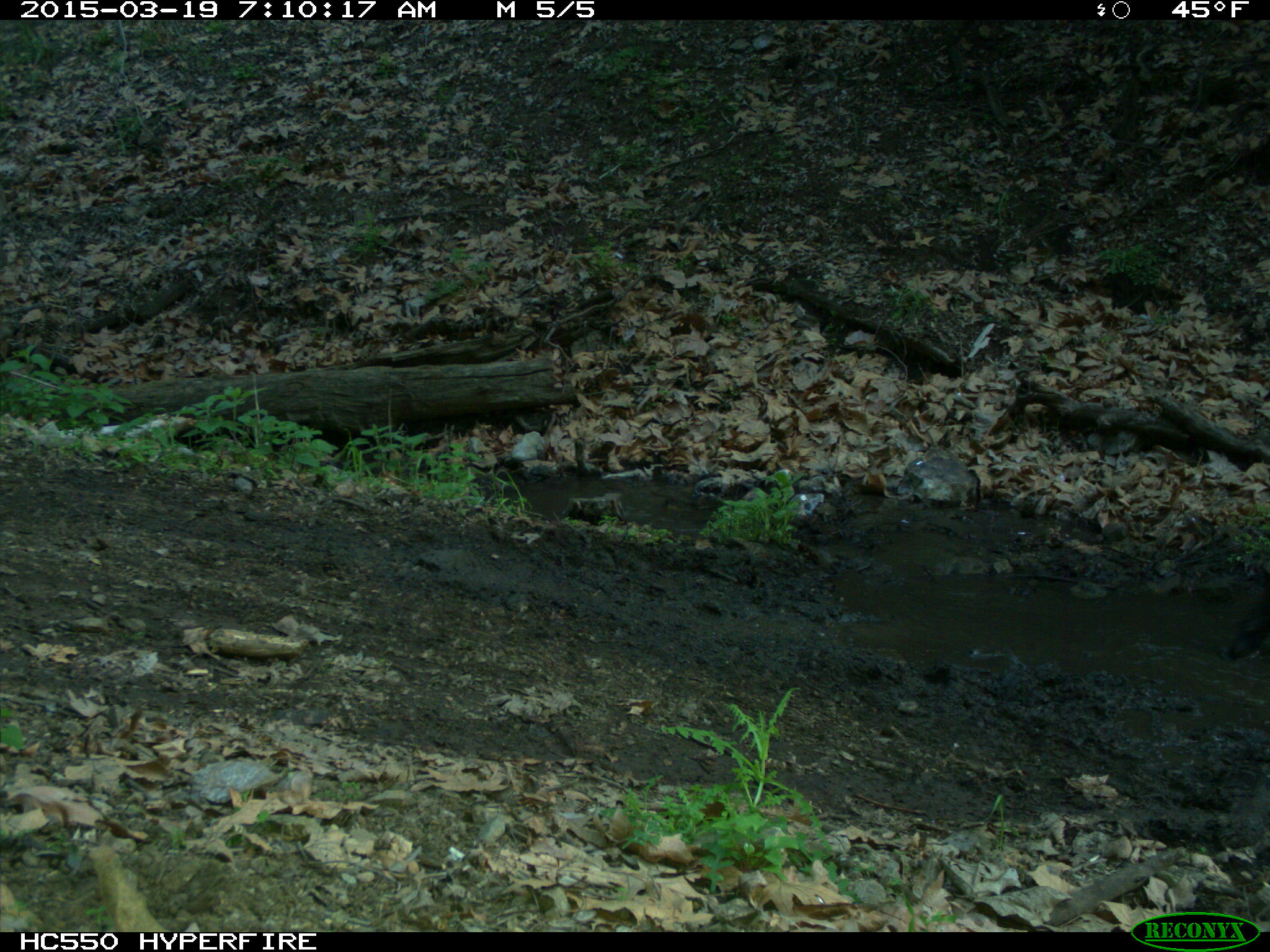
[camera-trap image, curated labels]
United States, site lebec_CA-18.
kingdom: Animalia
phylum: Chordata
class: Mammalia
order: Artiodactyla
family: Bovidae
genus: Bos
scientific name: Bos taurus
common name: domestic cow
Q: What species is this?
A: Bos taurus (domestic cow).